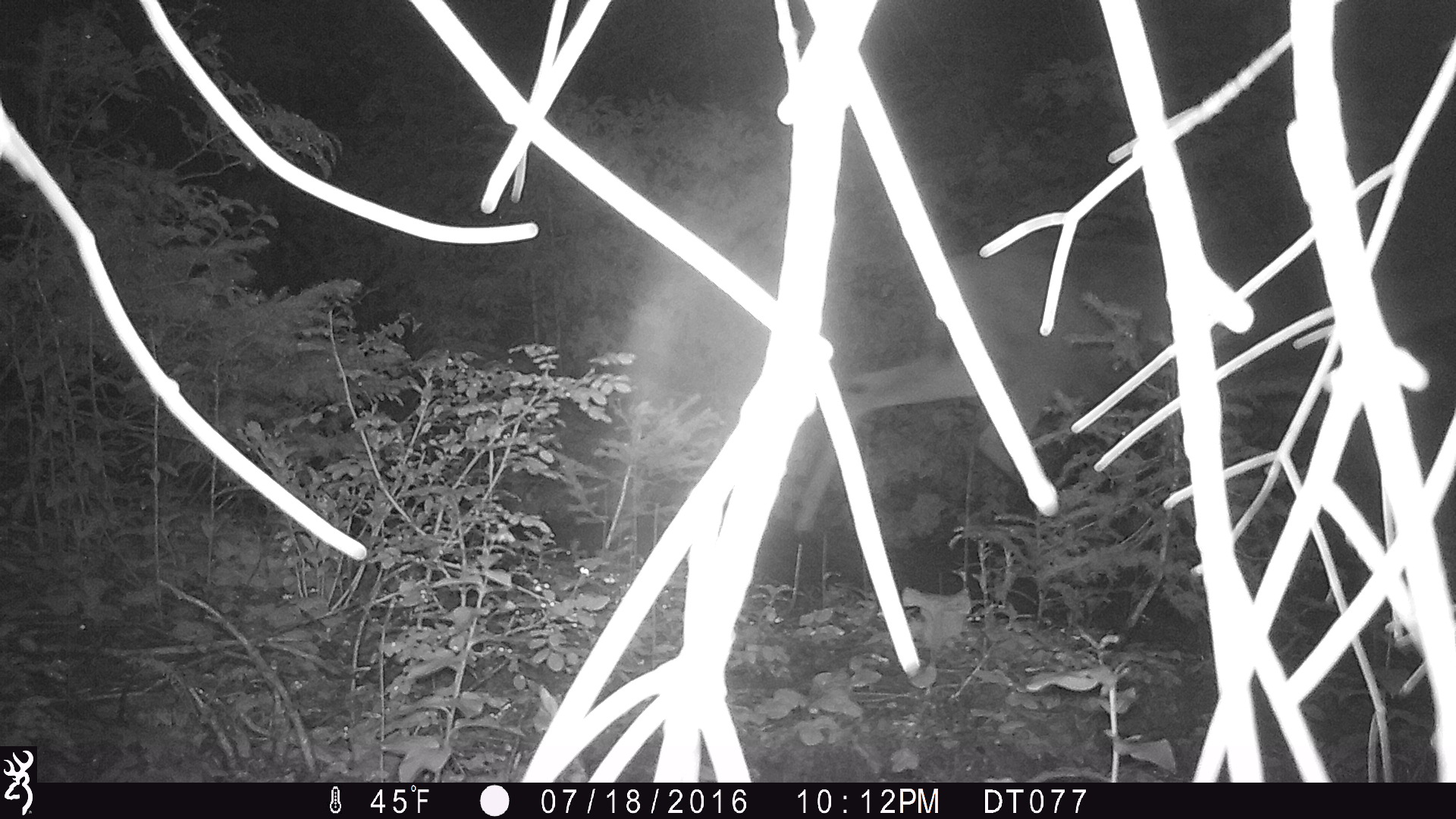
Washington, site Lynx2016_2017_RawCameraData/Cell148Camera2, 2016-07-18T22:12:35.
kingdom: Animalia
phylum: Chordata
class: Mammalia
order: Artiodactyla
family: Cervidae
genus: Odocoileus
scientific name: Odocoileus hemionus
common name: mule deer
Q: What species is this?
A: Odocoileus hemionus (mule deer).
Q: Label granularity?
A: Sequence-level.